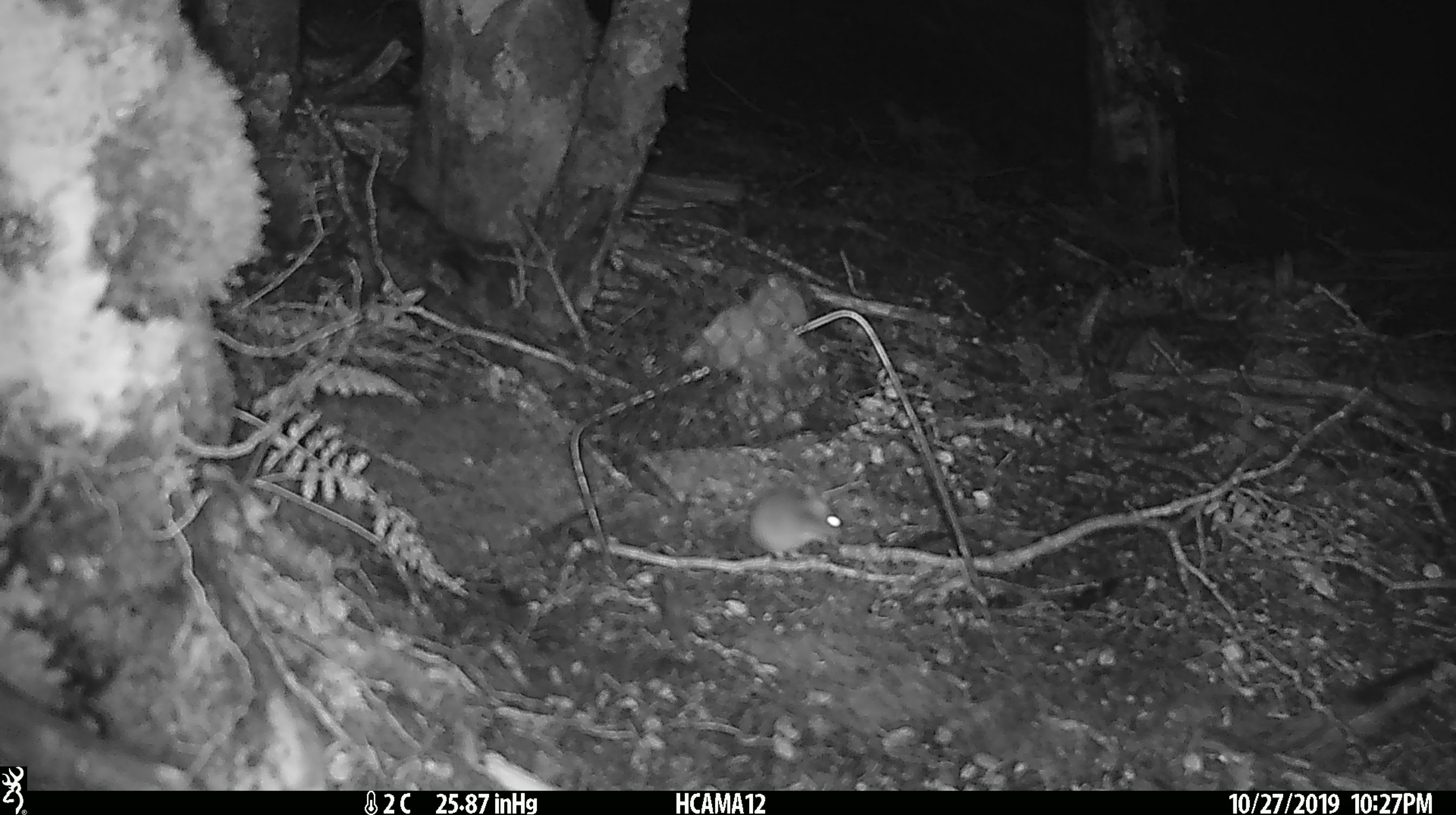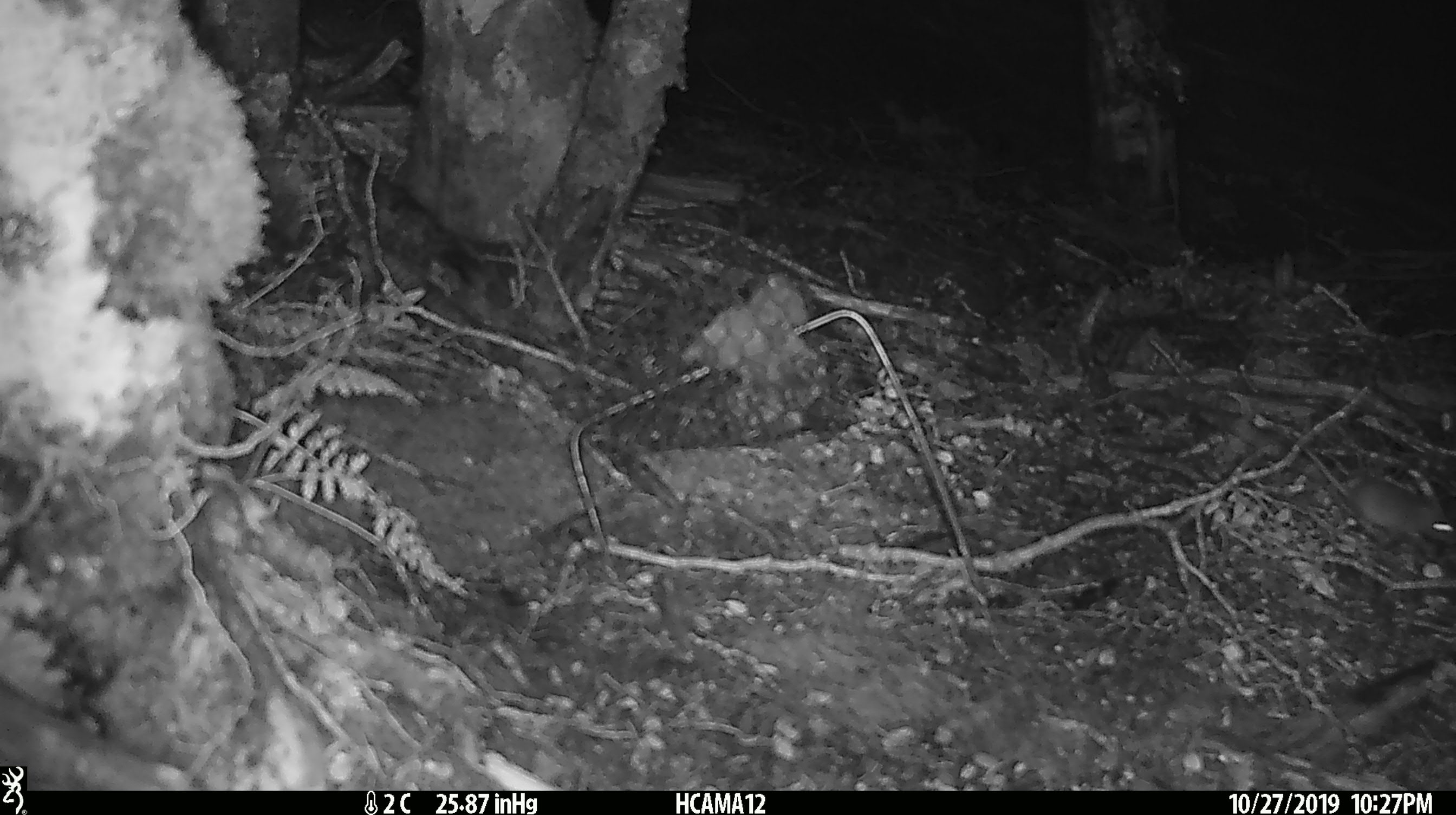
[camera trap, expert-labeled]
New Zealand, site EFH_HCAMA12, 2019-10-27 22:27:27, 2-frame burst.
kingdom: Animalia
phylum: Chordata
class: Mammalia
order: Rodentia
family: Muridae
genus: Mus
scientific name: Mus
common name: mouse